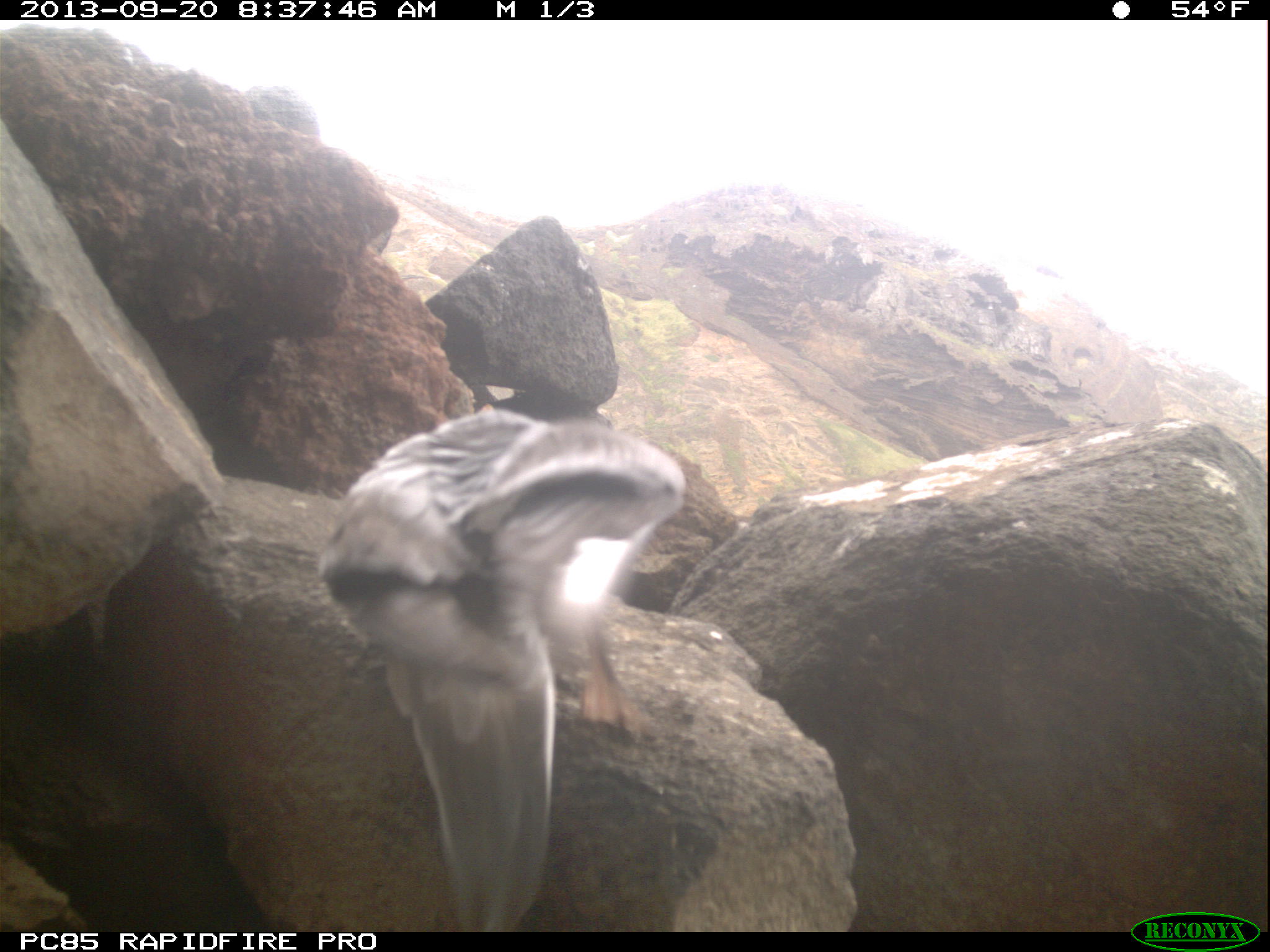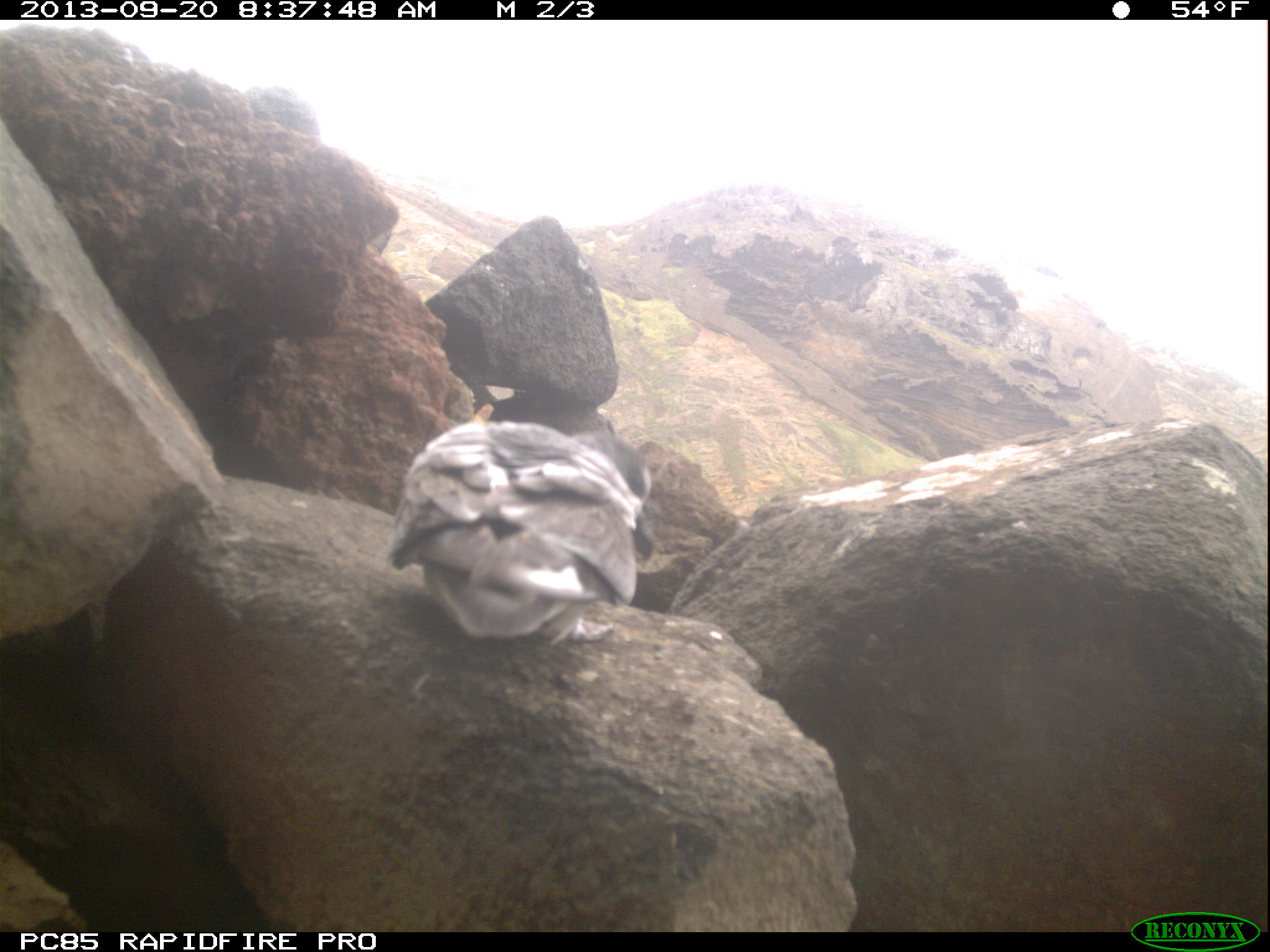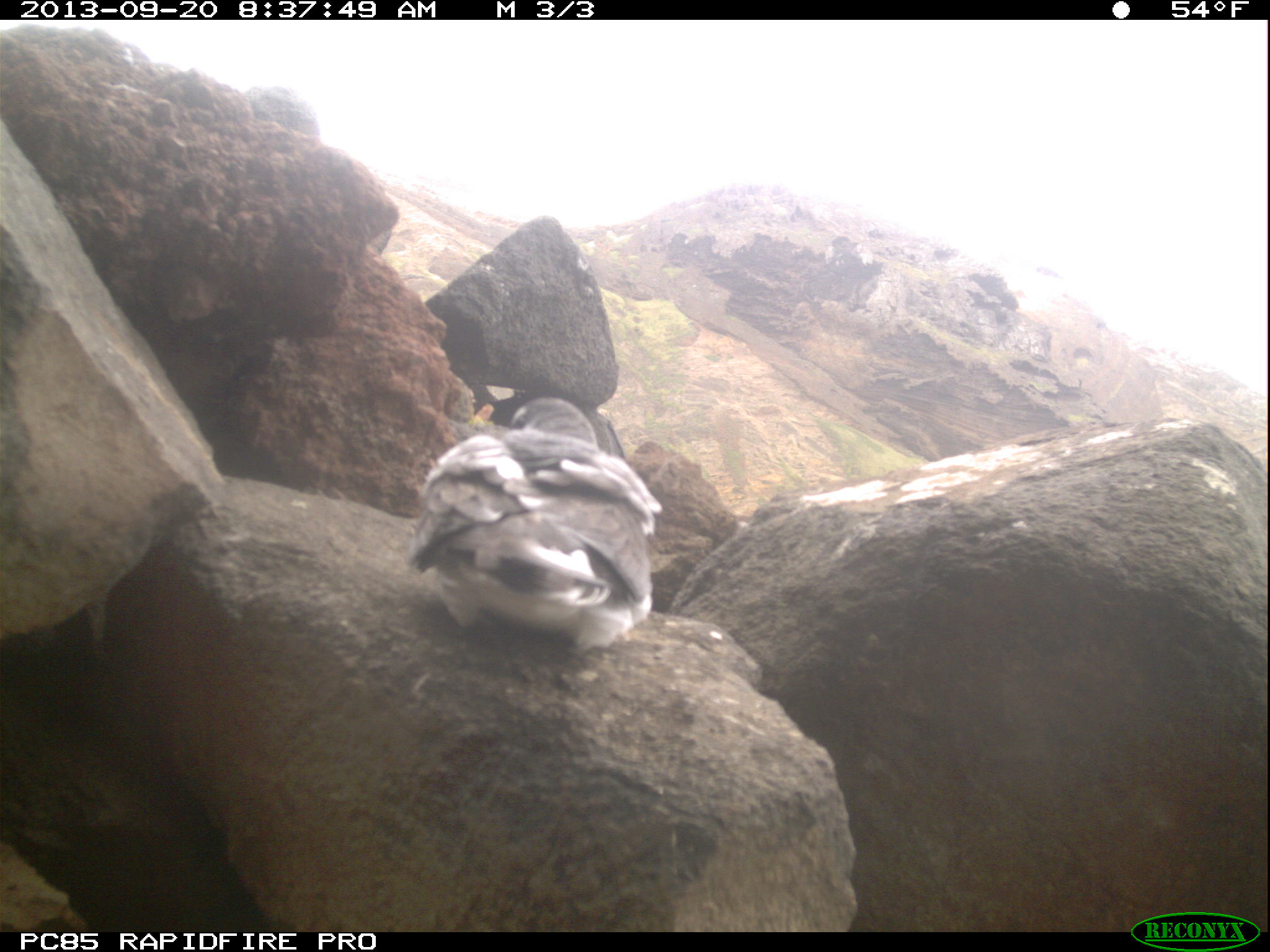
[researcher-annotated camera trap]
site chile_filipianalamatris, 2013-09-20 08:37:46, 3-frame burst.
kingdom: Animalia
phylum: Chordata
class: Aves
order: Procellariiformes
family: Procellariidae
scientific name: Procellariidae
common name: petrel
Petrel (Procellariidae).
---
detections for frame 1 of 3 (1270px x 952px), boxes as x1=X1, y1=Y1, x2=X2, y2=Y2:
petrel: x1=313, y1=355, x2=675, y2=925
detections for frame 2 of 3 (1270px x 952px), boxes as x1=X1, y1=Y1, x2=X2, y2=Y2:
petrel: x1=380, y1=410, x2=642, y2=624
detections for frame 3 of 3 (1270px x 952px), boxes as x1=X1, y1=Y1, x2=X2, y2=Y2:
petrel: x1=391, y1=385, x2=659, y2=651